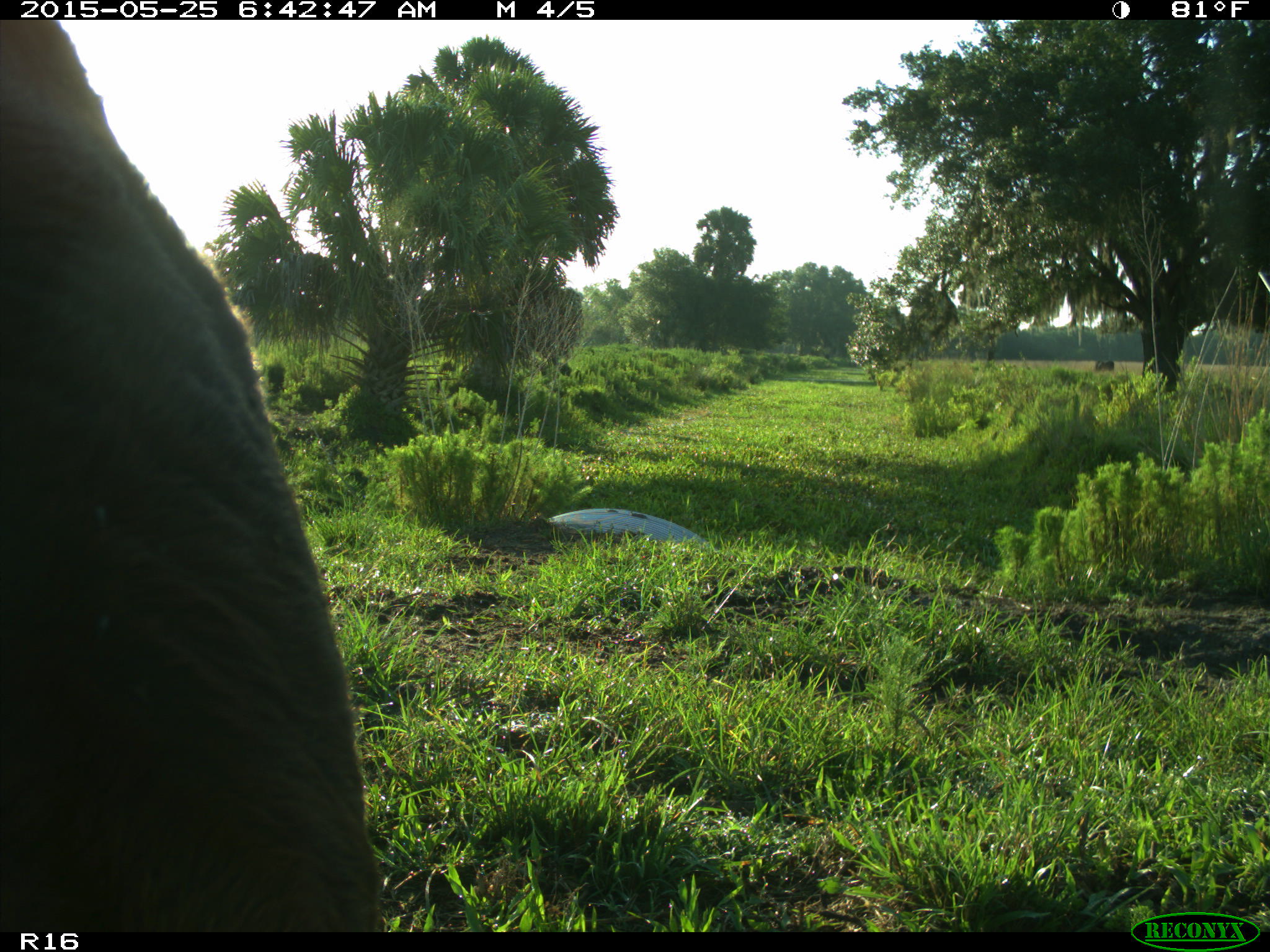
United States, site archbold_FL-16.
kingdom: Animalia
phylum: Chordata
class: Mammalia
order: Artiodactyla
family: Bovidae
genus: Bos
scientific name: Bos taurus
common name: domestic cow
Bos taurus (domestic cow).